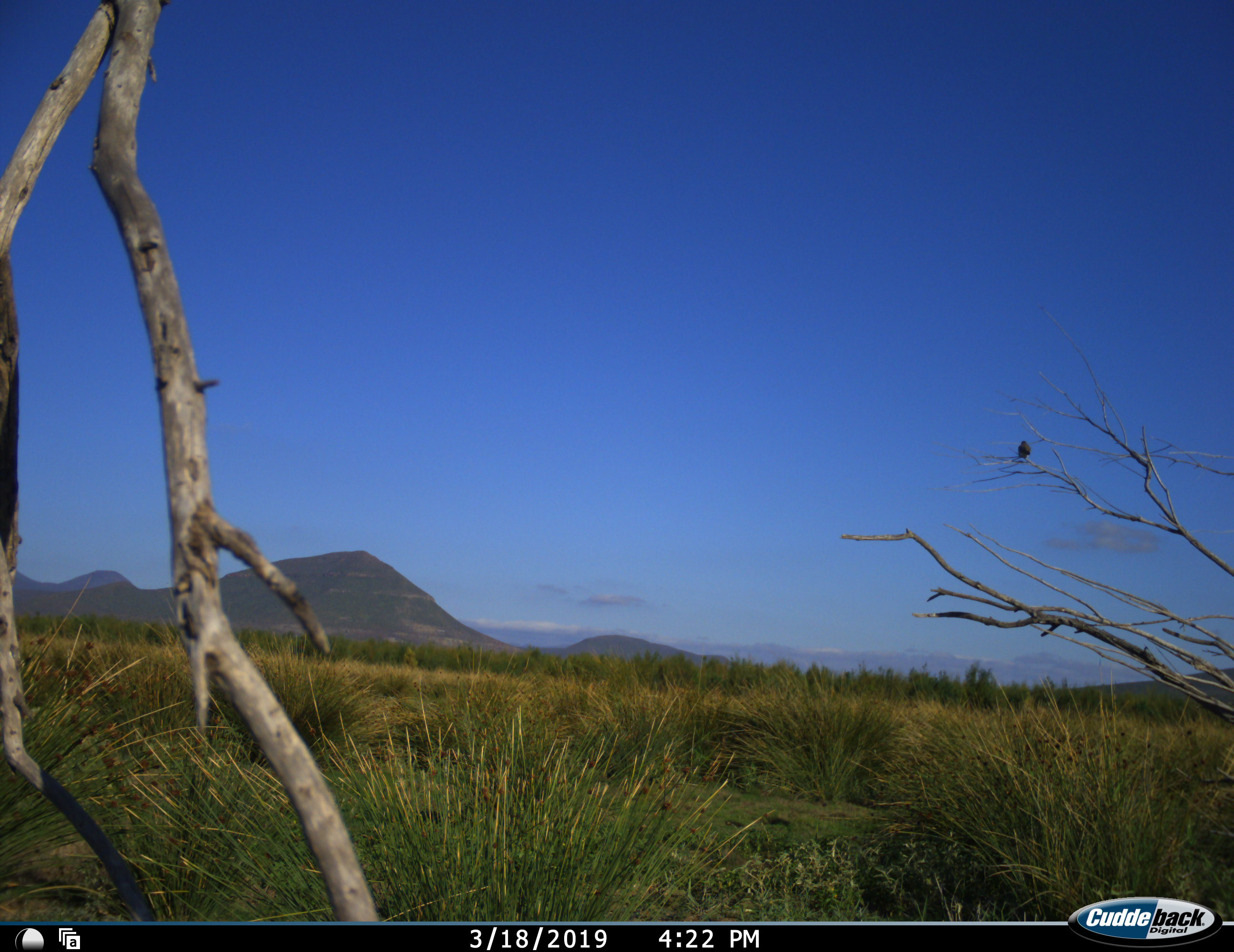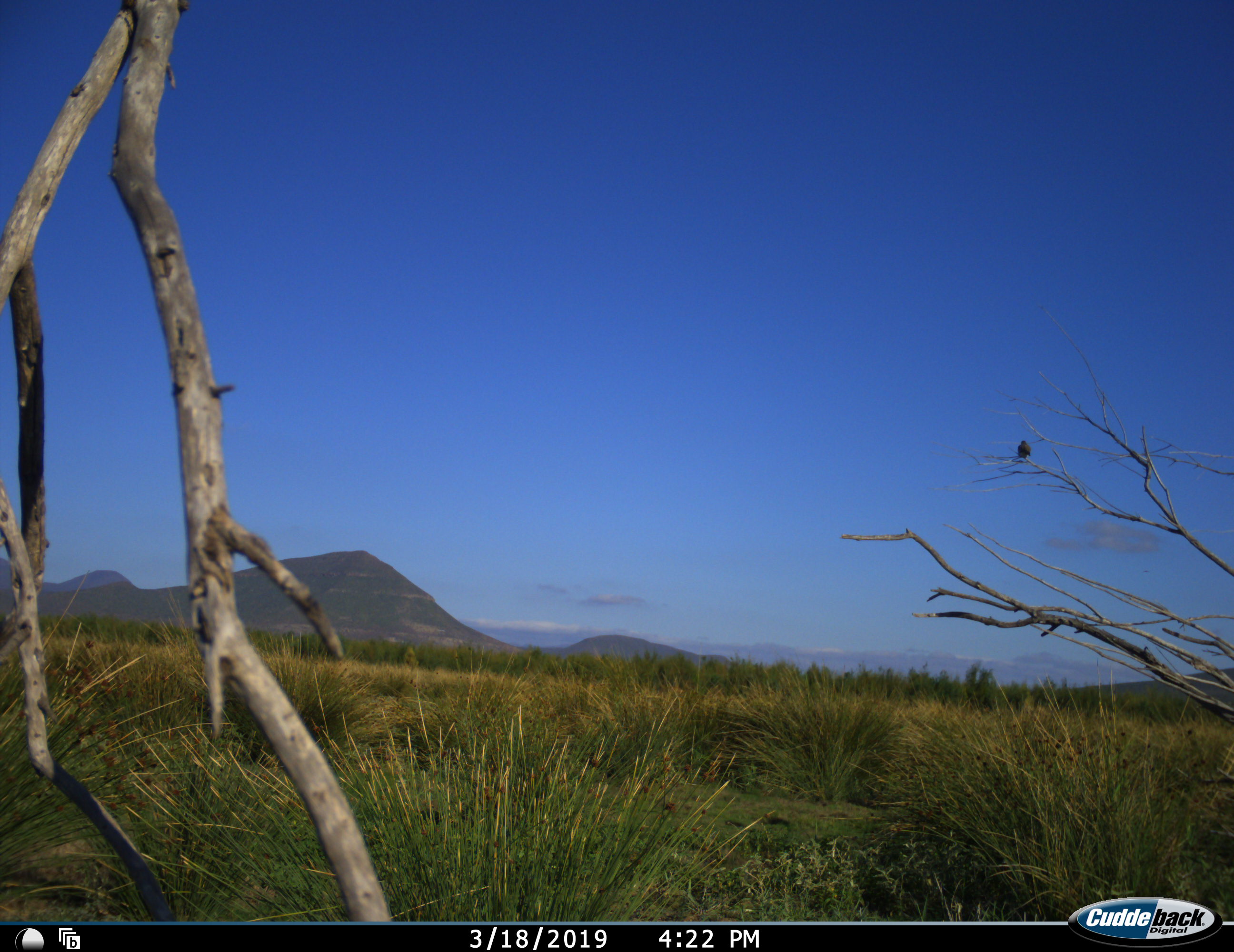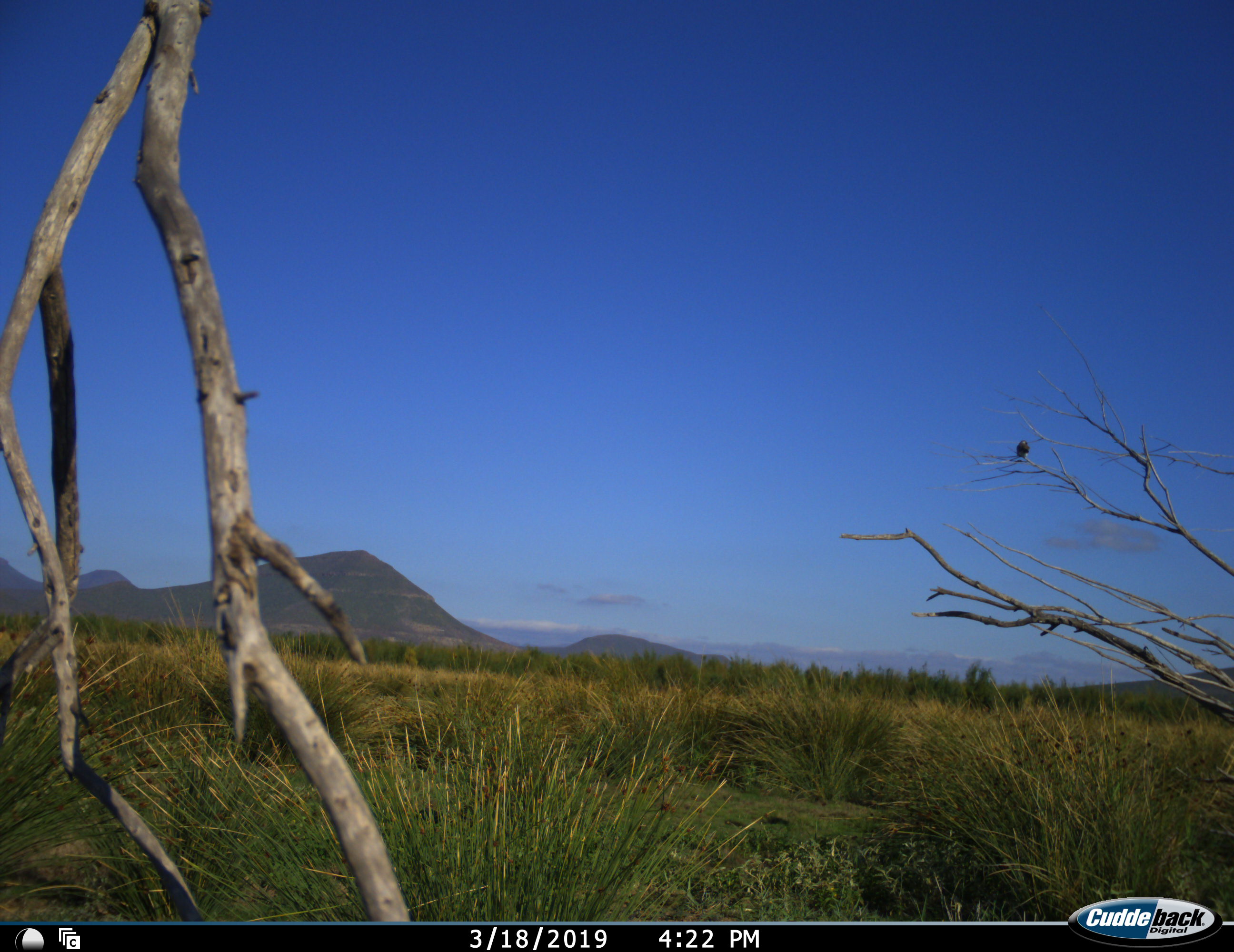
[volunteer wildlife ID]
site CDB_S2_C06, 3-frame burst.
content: unidentified animal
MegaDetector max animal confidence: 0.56